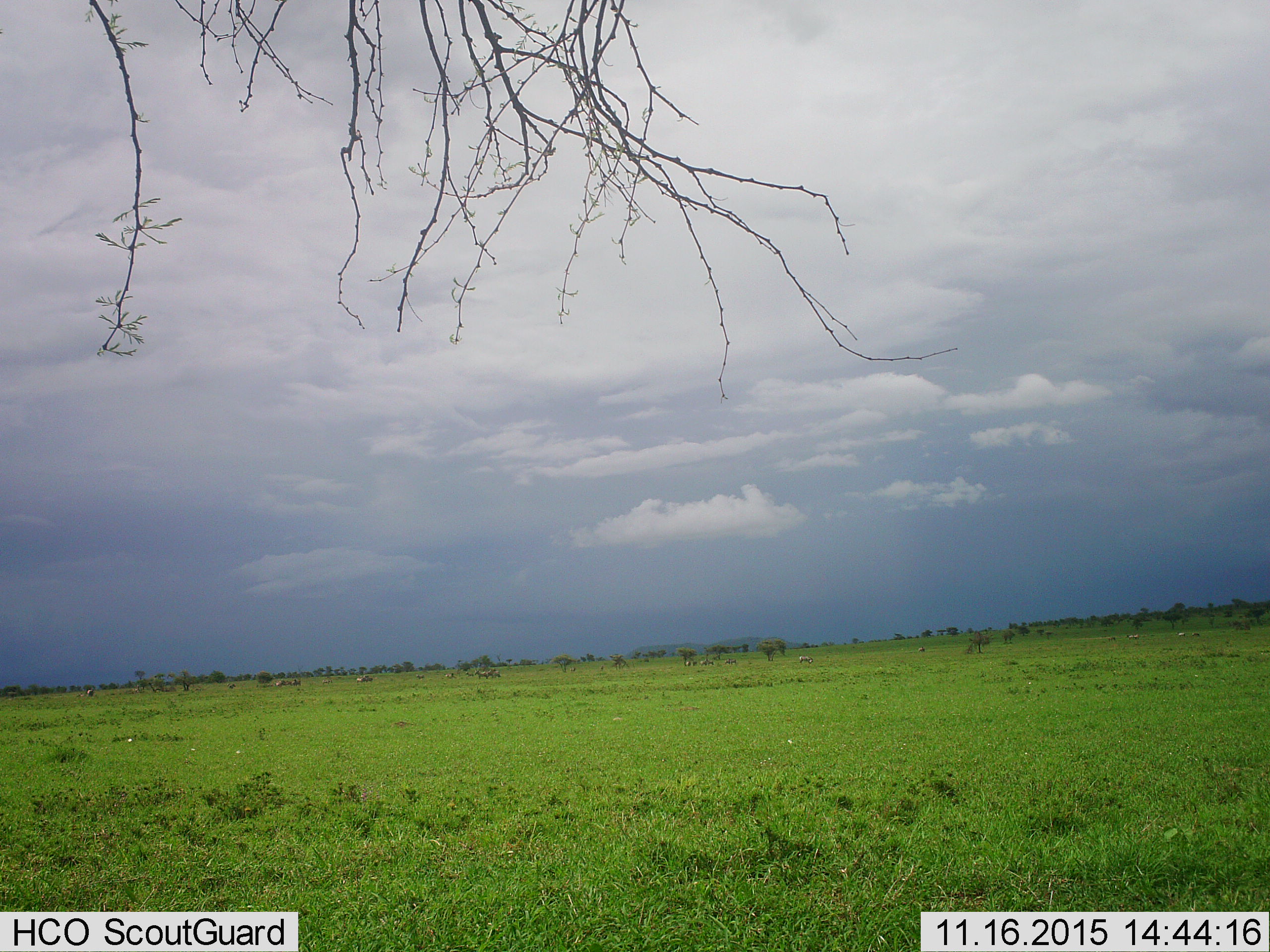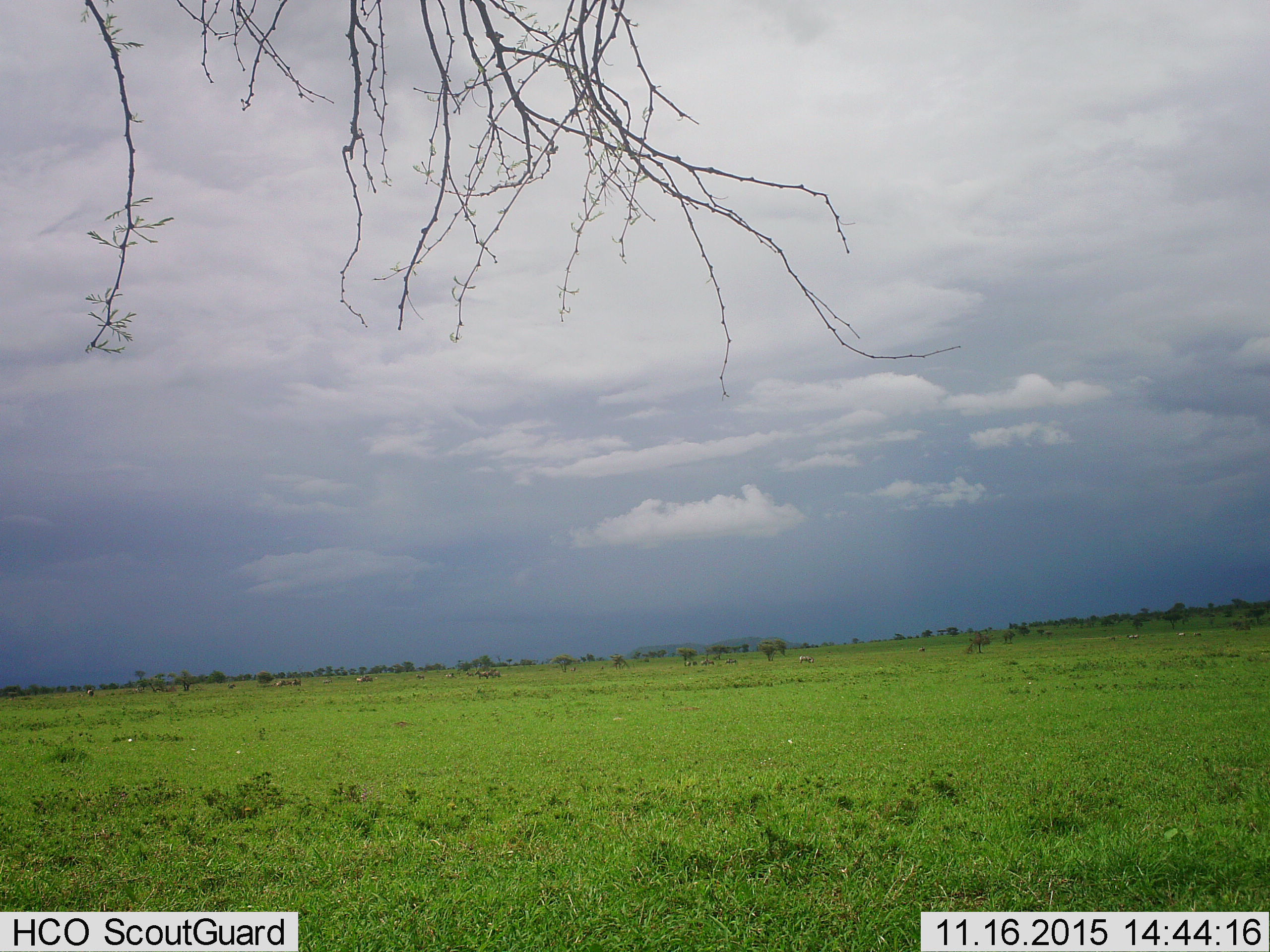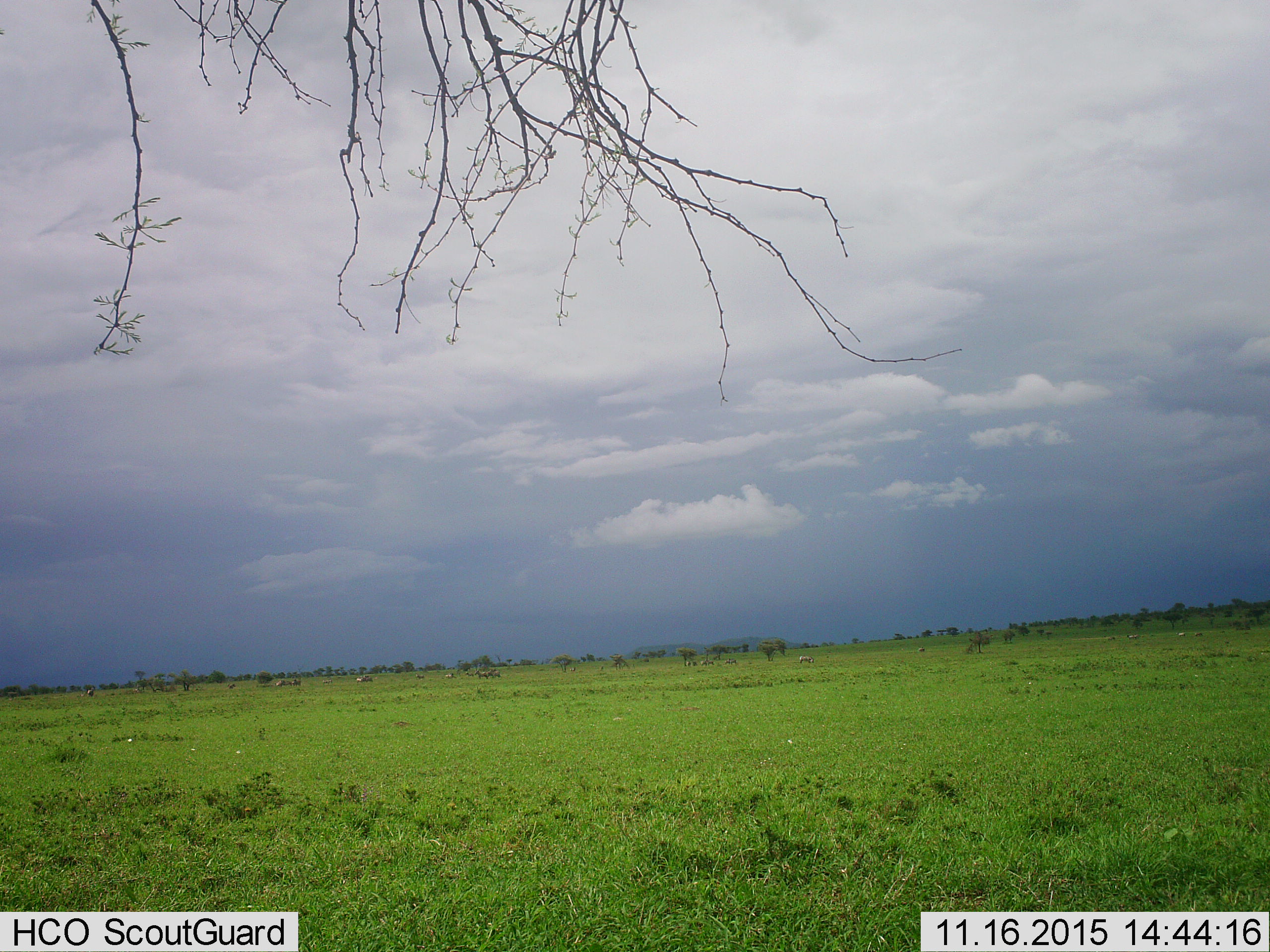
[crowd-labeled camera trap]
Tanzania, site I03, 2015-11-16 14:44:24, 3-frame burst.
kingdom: Animalia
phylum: Chordata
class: Mammalia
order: Perissodactyla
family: Equidae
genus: Equus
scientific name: Equus quagga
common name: plains zebra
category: zebra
Zebra (plains zebra) (Equus quagga), count 11-50. Behavior (volunteer vote fractions): standing 86%, resting 0%, moving 14%, interacting 0%. Young present (vote fraction): 14%. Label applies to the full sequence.